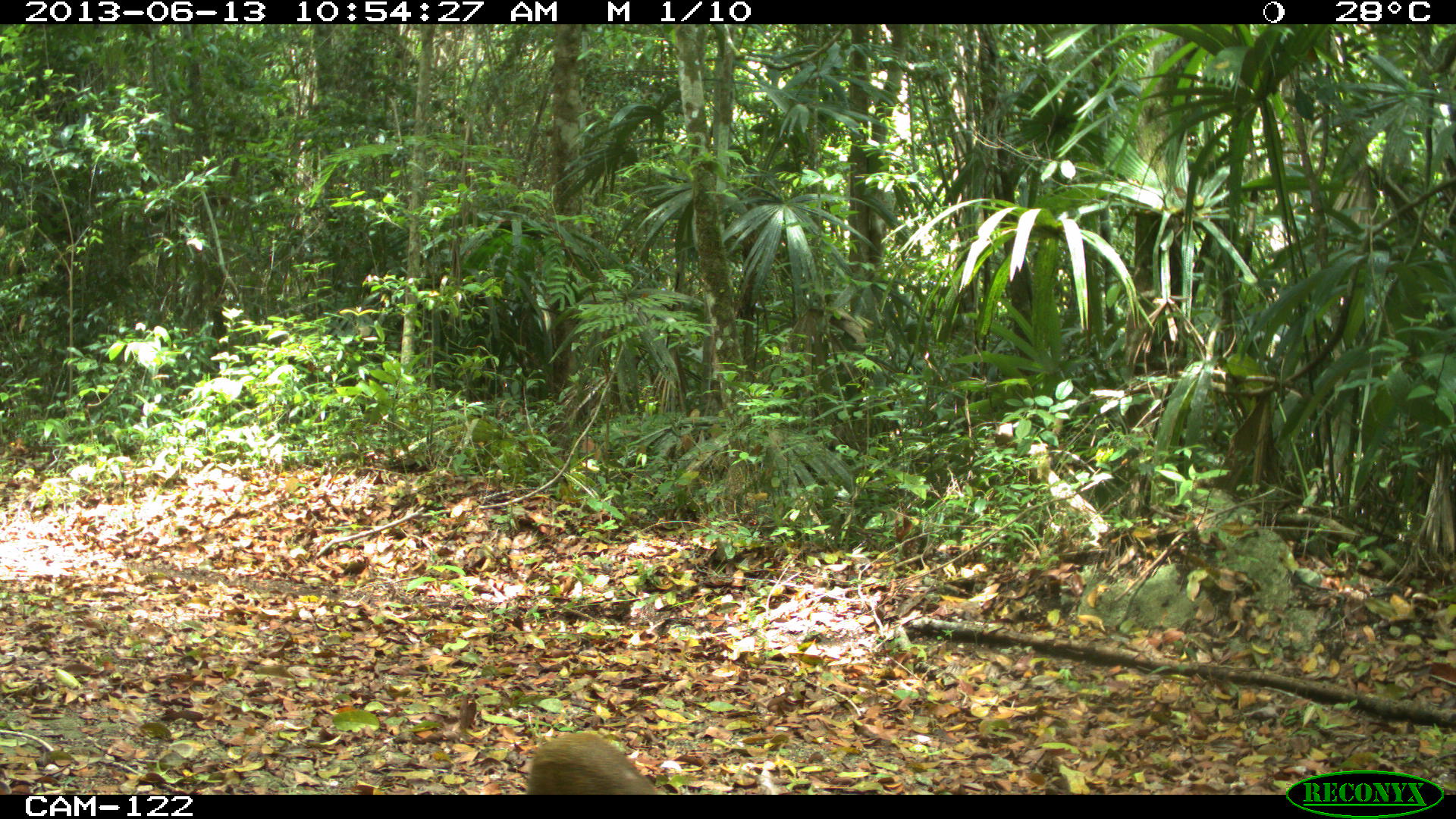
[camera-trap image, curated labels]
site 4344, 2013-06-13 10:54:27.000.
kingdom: Animalia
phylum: Chordata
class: Mammalia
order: Rodentia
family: Dasyproctidae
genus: Dasyprocta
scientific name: Dasyprocta punctata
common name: central american agouti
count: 1